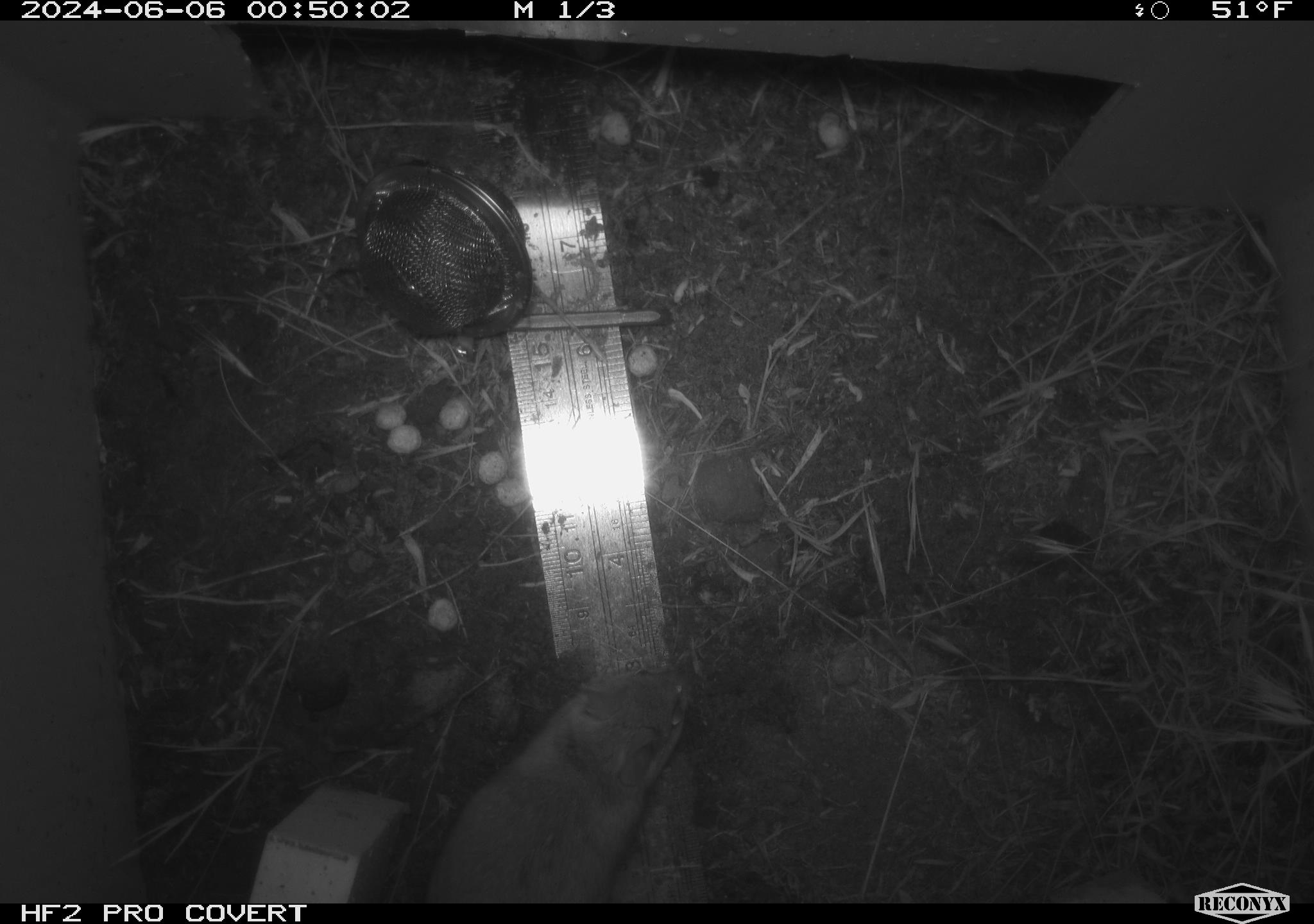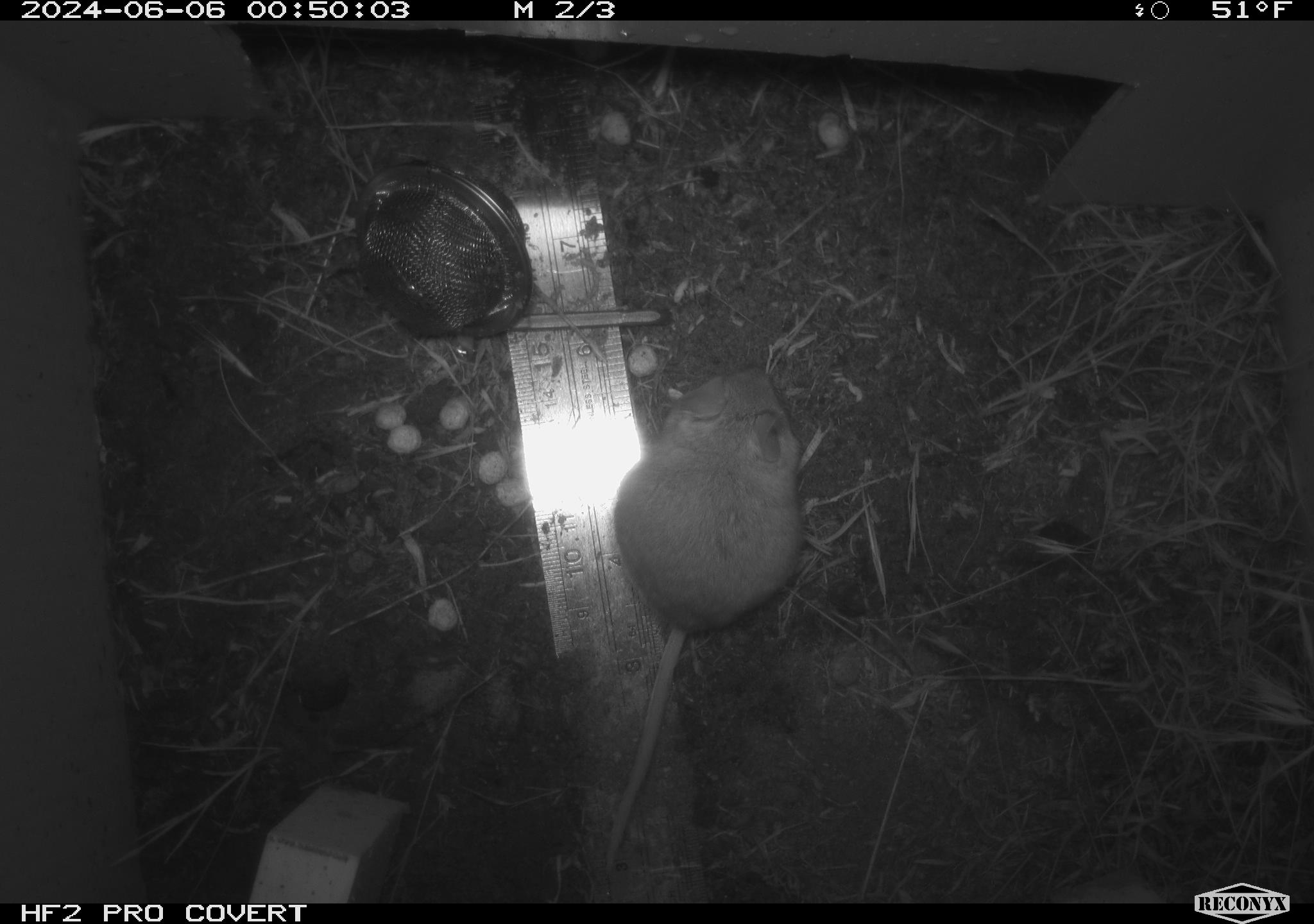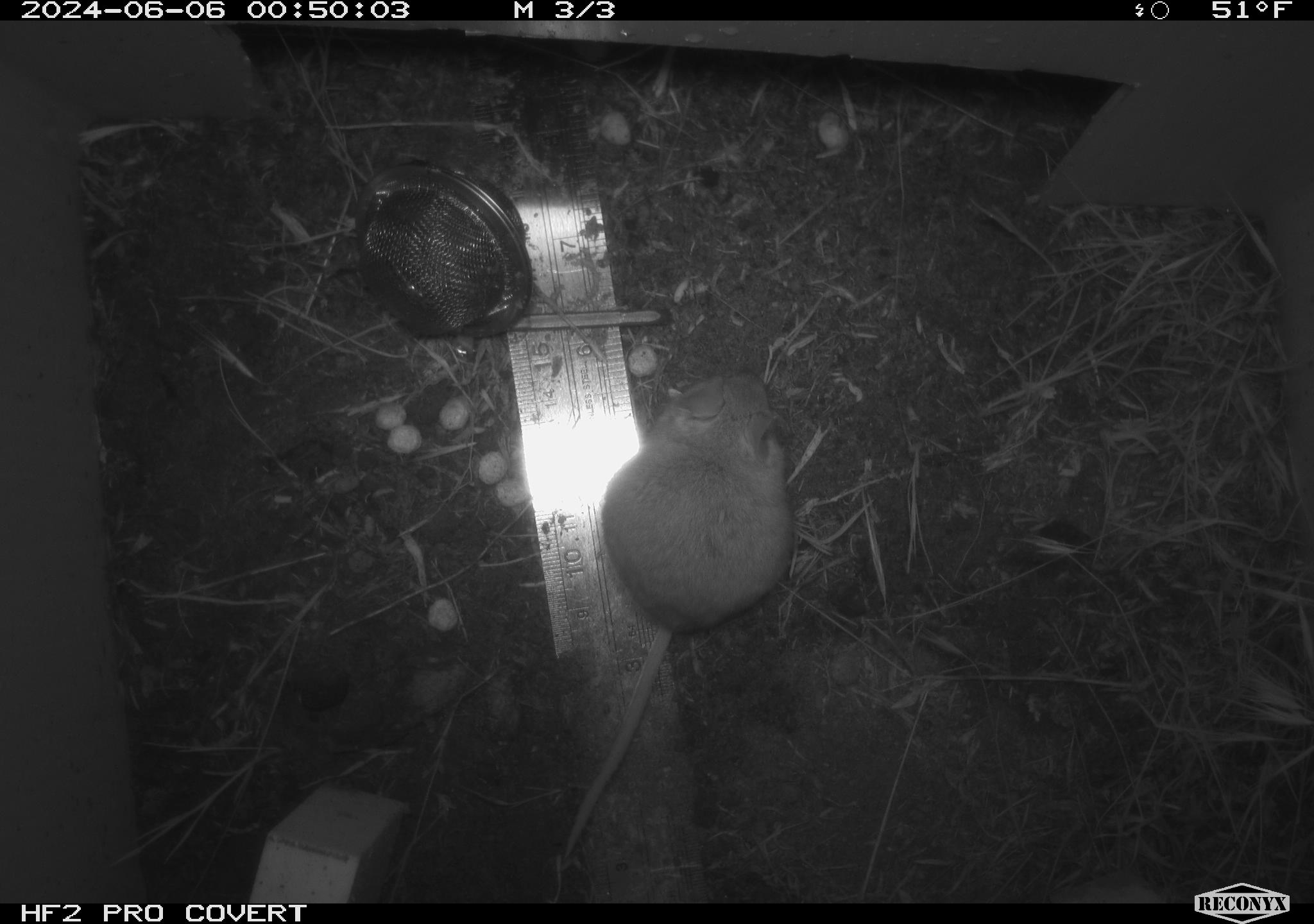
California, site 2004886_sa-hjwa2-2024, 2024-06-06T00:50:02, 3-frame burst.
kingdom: Animalia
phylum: Chordata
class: Mammalia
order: Rodentia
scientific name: Rodentia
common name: rodent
Rodent (Rodentia).